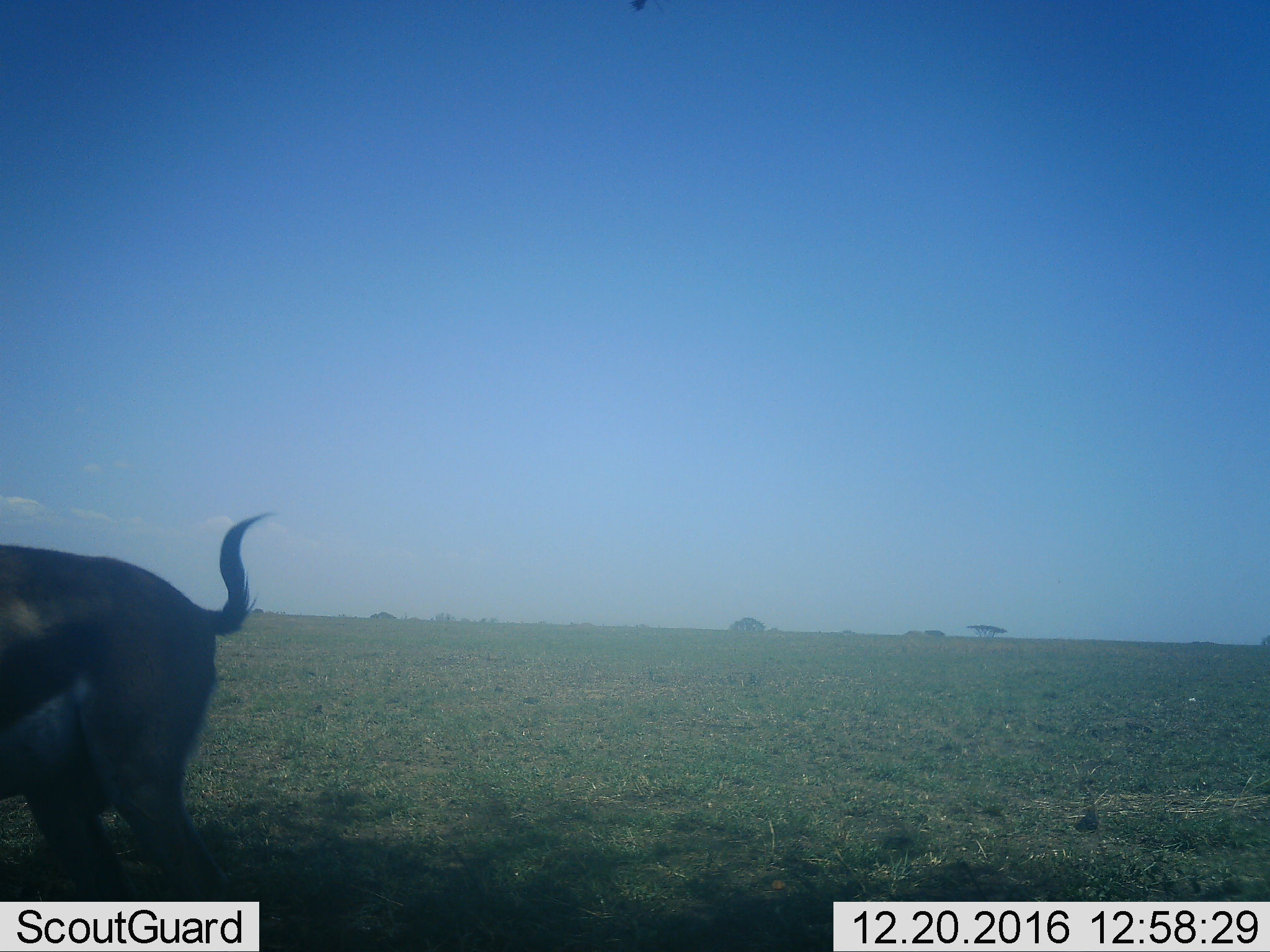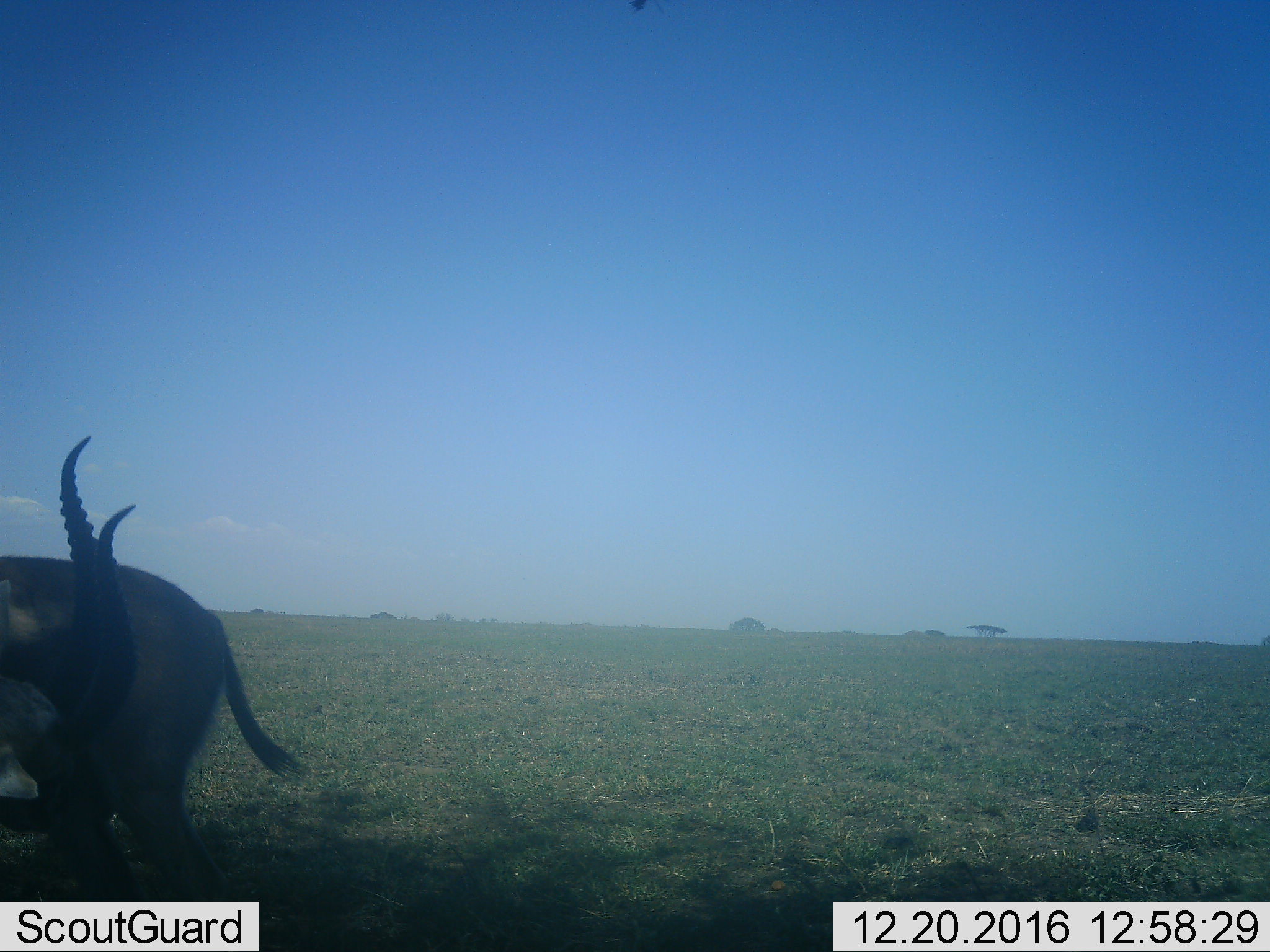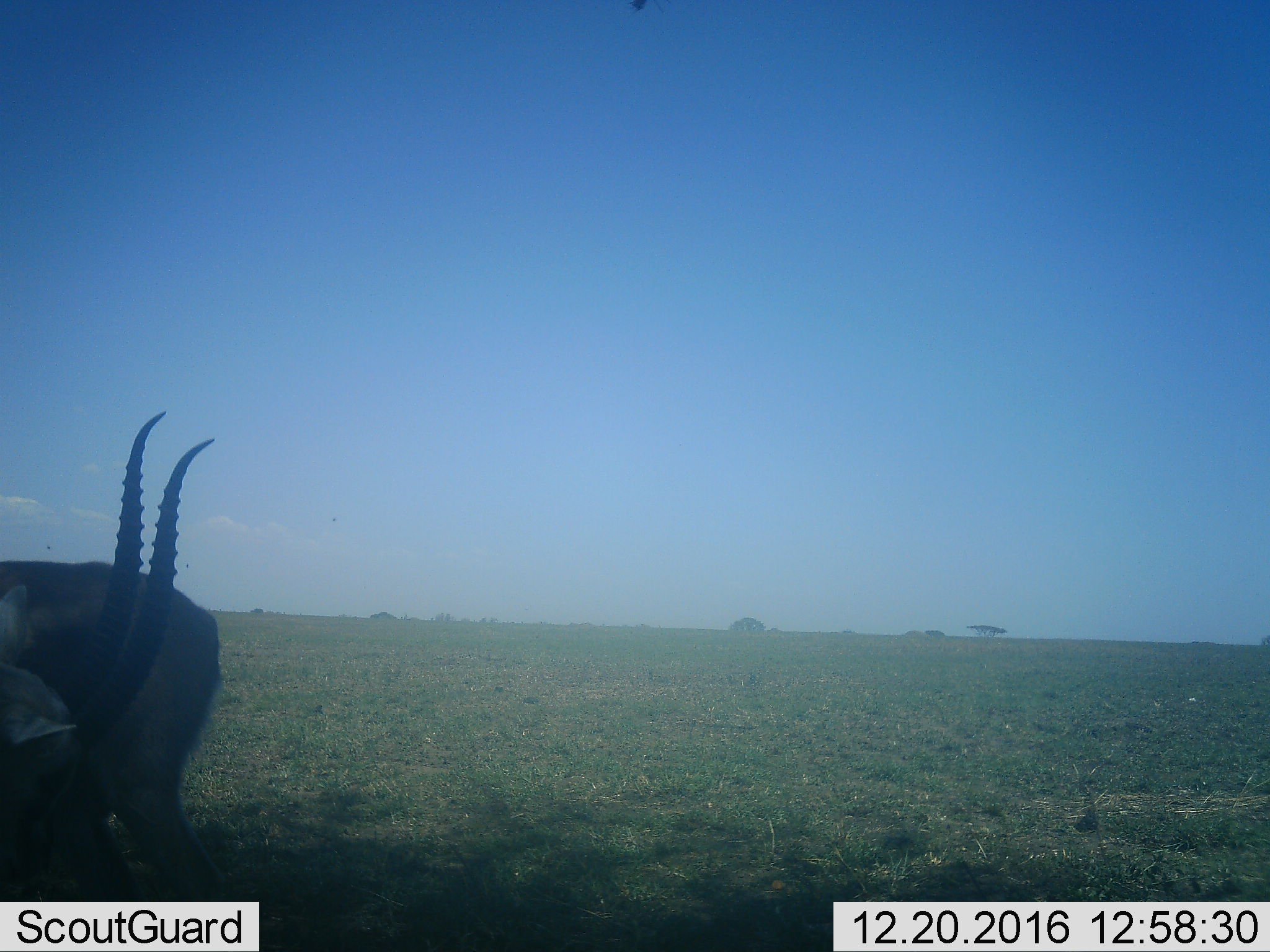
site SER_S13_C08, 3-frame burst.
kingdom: Animalia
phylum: Chordata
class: Mammalia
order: Artiodactyla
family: Bovidae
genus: Eudorcas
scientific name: Eudorcas thomsonii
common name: thomson's gazelle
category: gazellethomsons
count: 1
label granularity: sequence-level